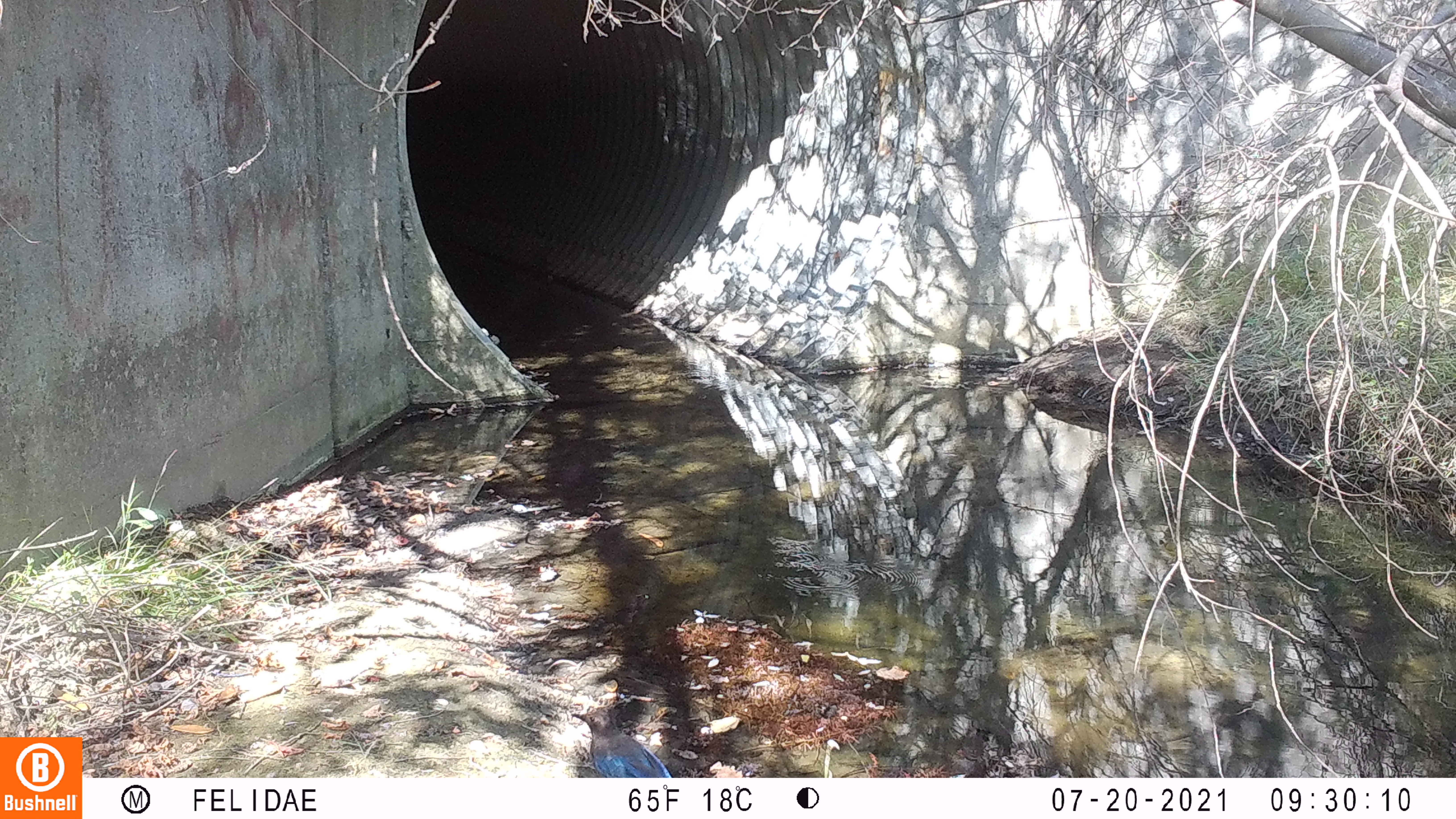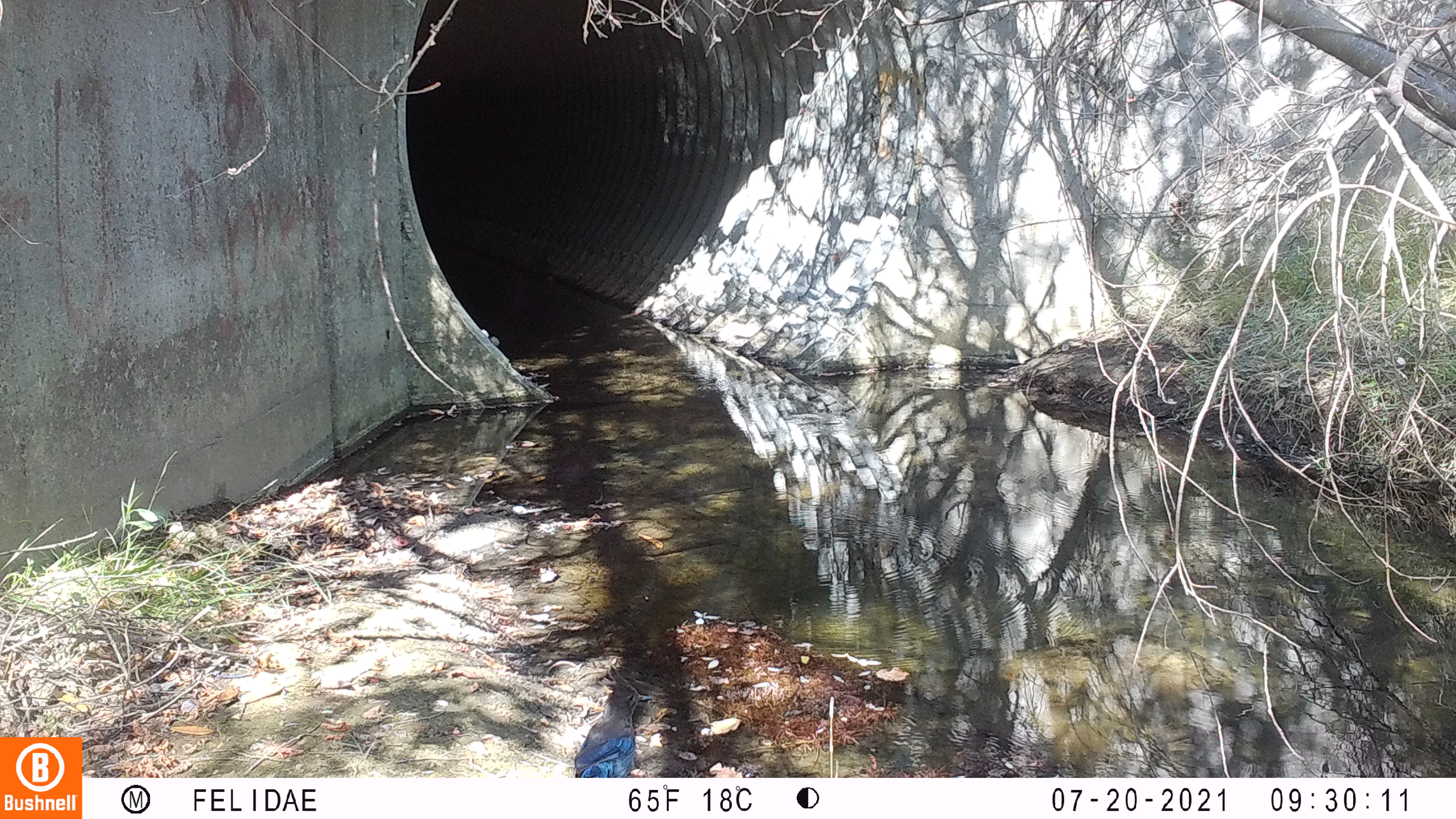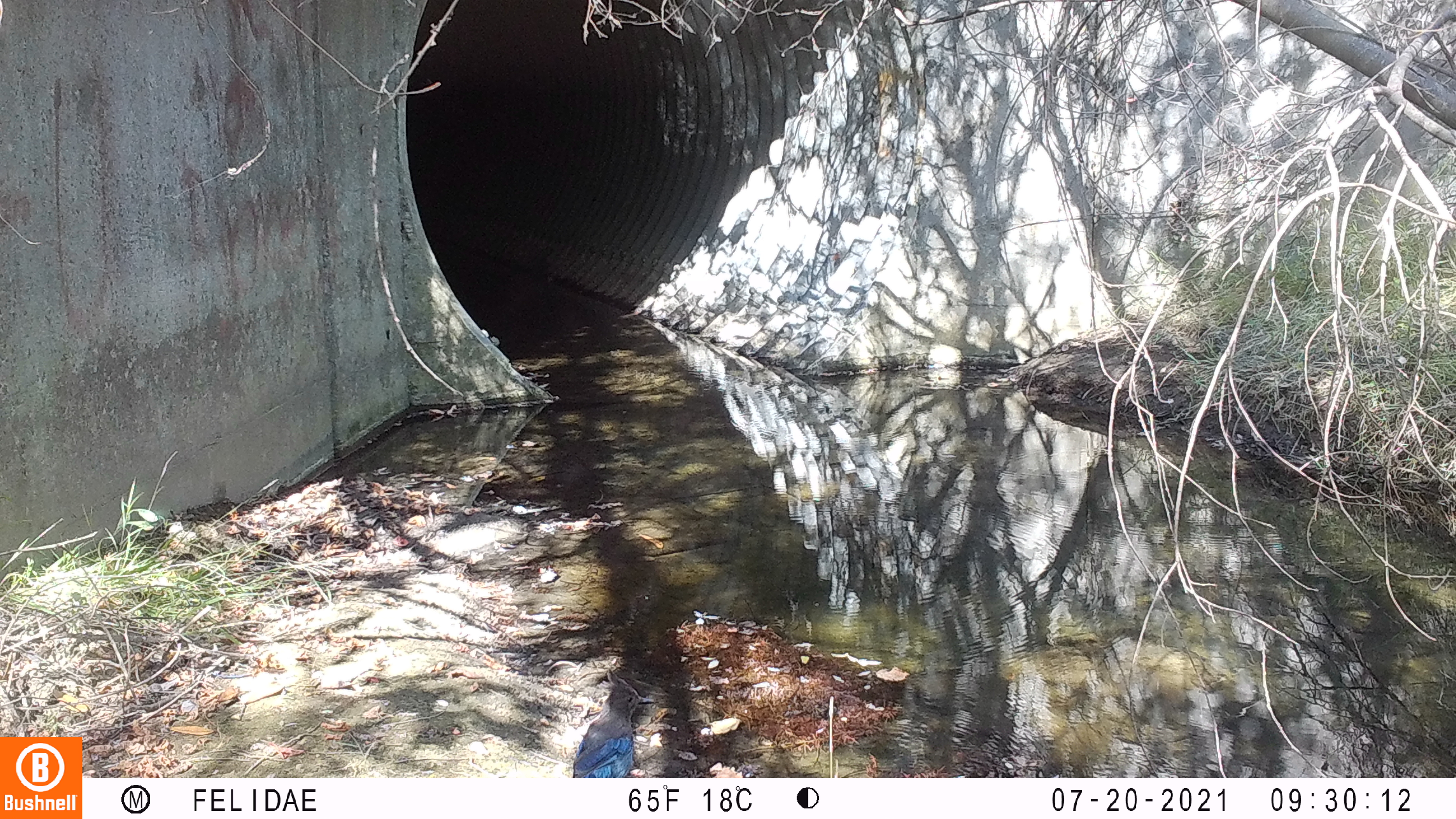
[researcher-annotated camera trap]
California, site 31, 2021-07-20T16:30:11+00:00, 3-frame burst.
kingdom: Animalia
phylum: Chordata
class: Aves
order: Passeriformes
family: Corvidae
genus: Cyanocitta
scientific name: Cyanocitta stelleri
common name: steller's jay